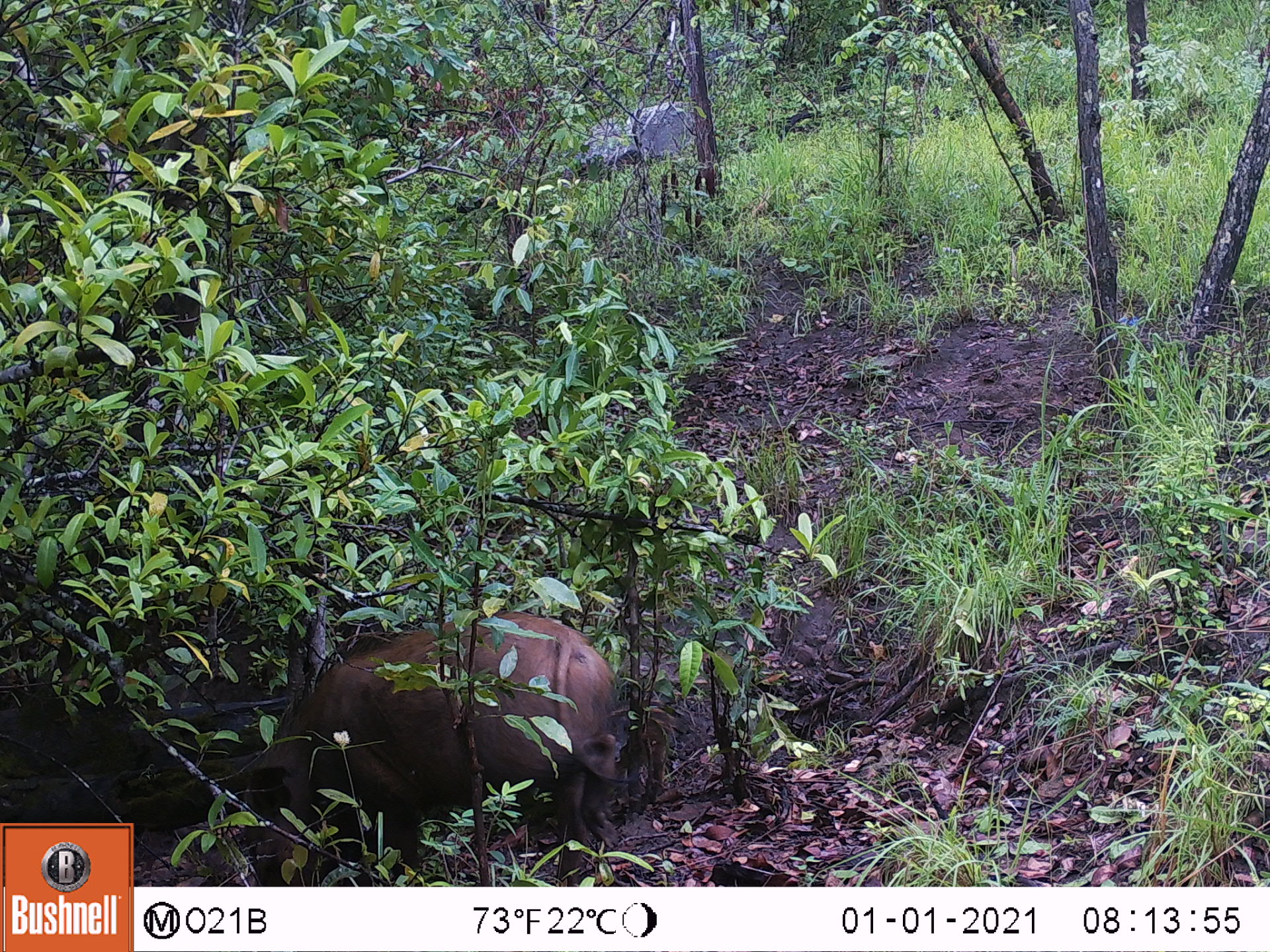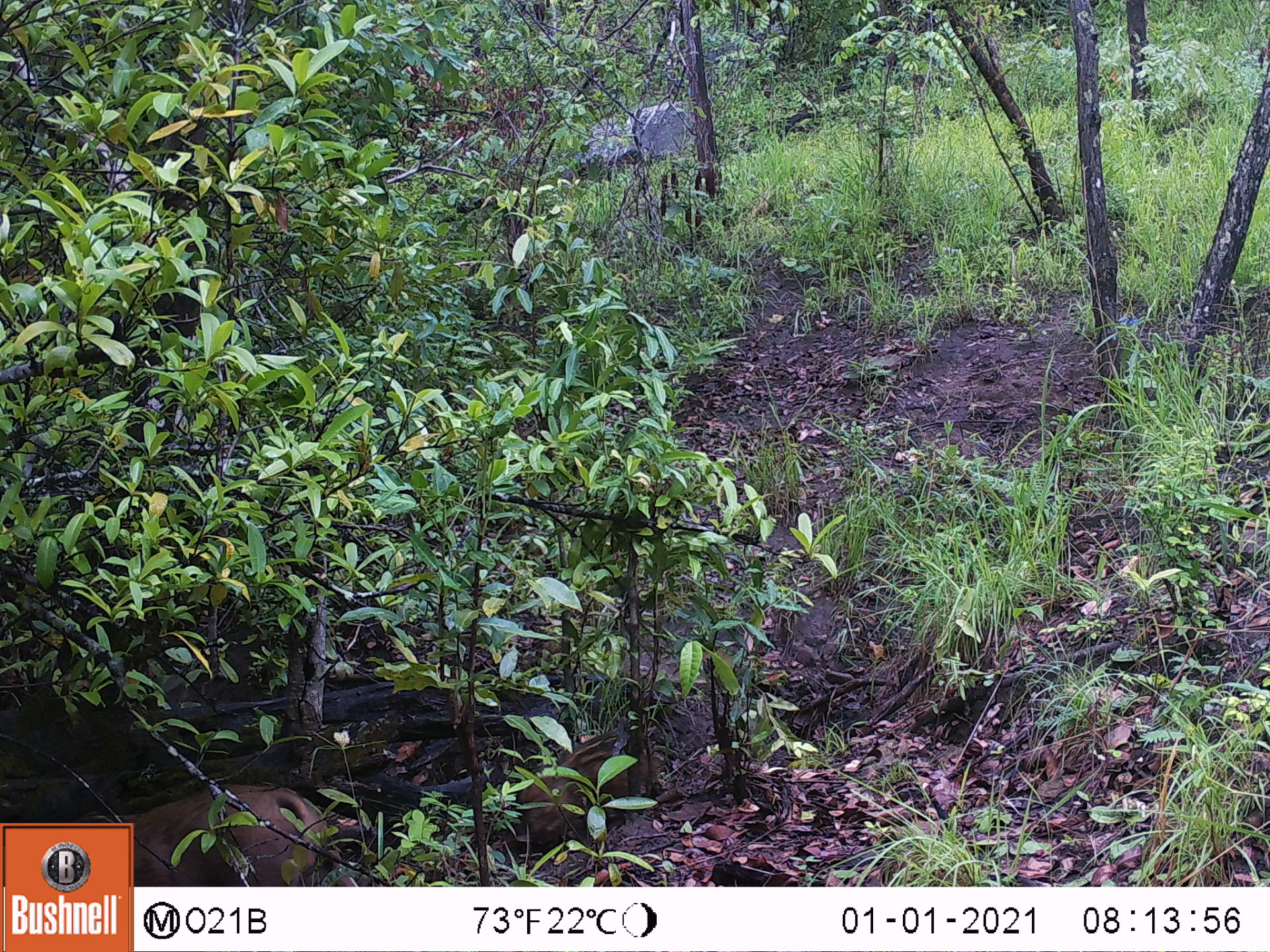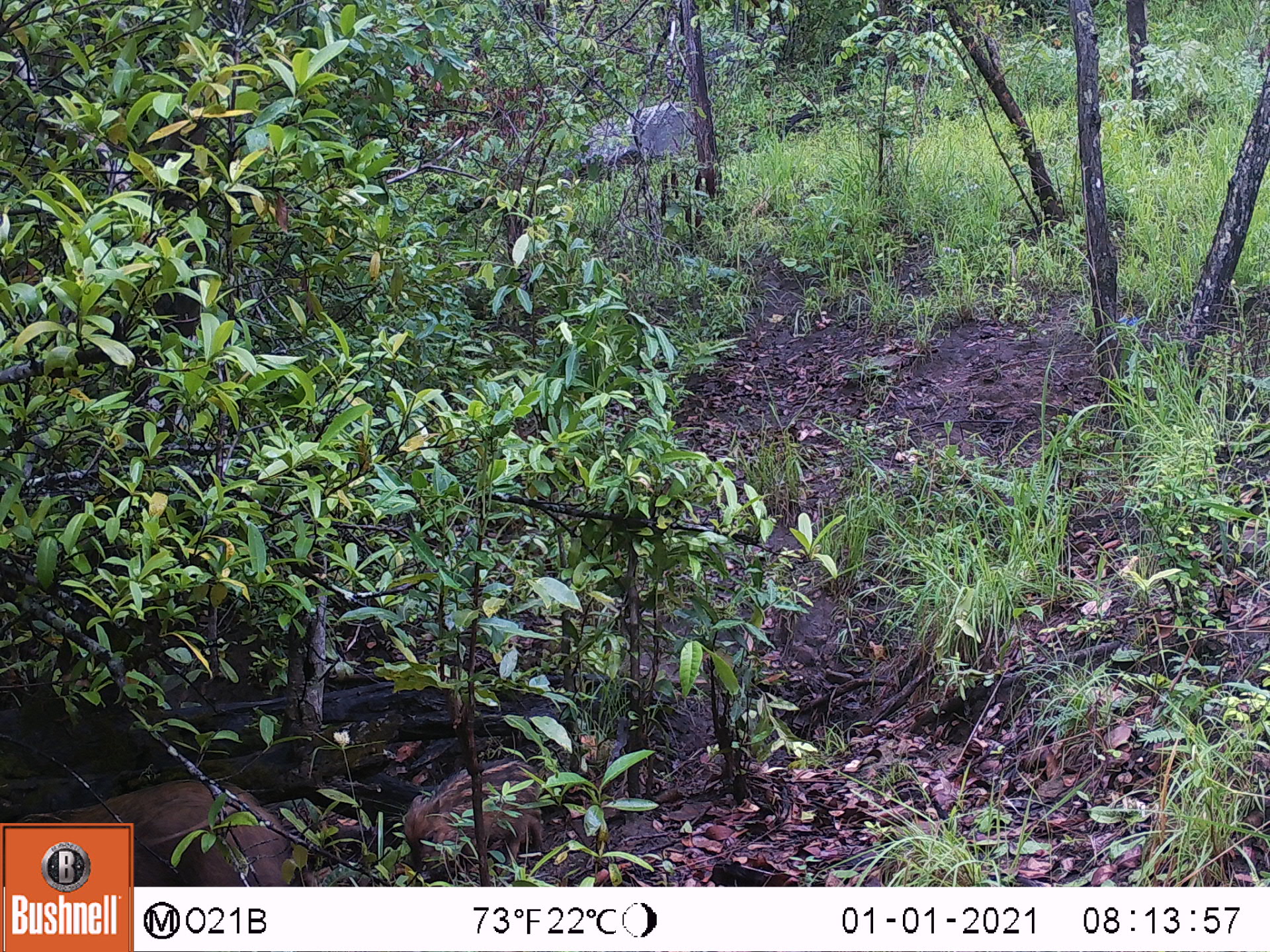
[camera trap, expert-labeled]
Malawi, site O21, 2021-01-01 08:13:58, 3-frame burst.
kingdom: Animalia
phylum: Chordata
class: Mammalia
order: Artiodactyla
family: Suidae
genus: Potamochoerus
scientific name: Potamochoerus larvatus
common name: bushpig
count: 1